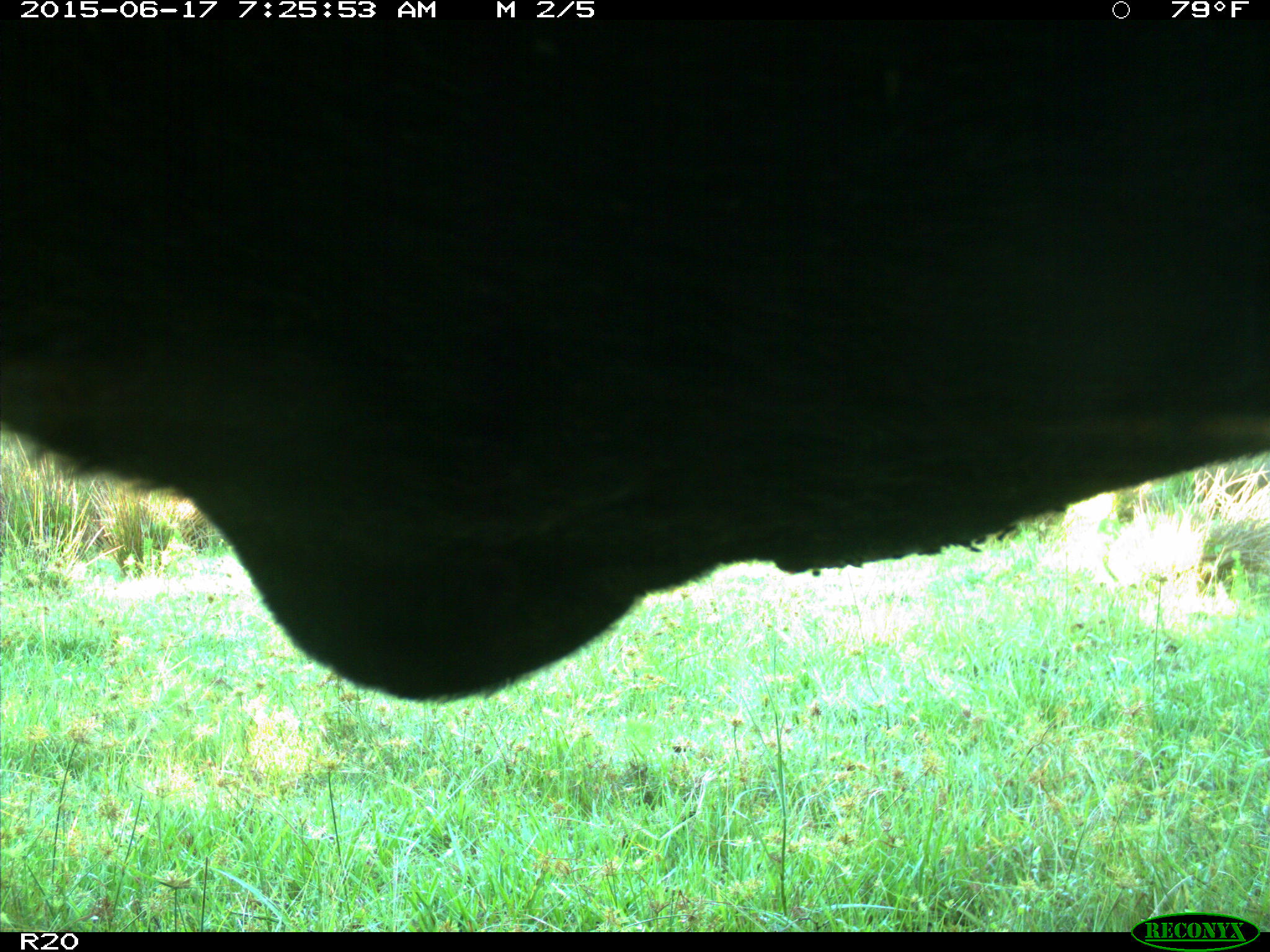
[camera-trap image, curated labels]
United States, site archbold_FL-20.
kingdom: Animalia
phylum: Chordata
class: Mammalia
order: Artiodactyla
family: Bovidae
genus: Bos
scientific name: Bos taurus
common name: domestic cow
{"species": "Bos taurus (domestic cow)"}